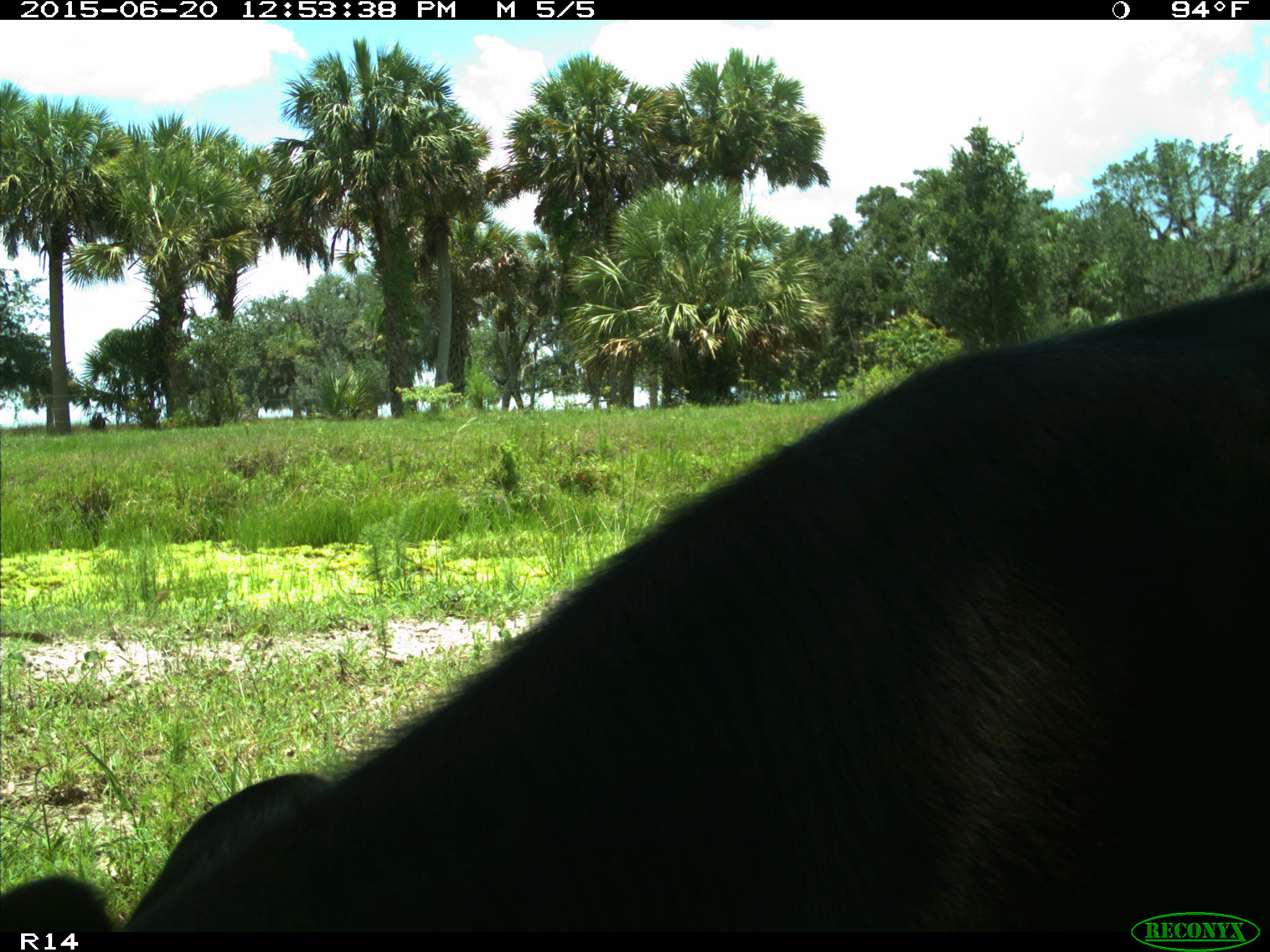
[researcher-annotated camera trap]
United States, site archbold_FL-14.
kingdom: Animalia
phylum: Chordata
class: Mammalia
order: Artiodactyla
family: Bovidae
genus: Bos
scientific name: Bos taurus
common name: domestic cow